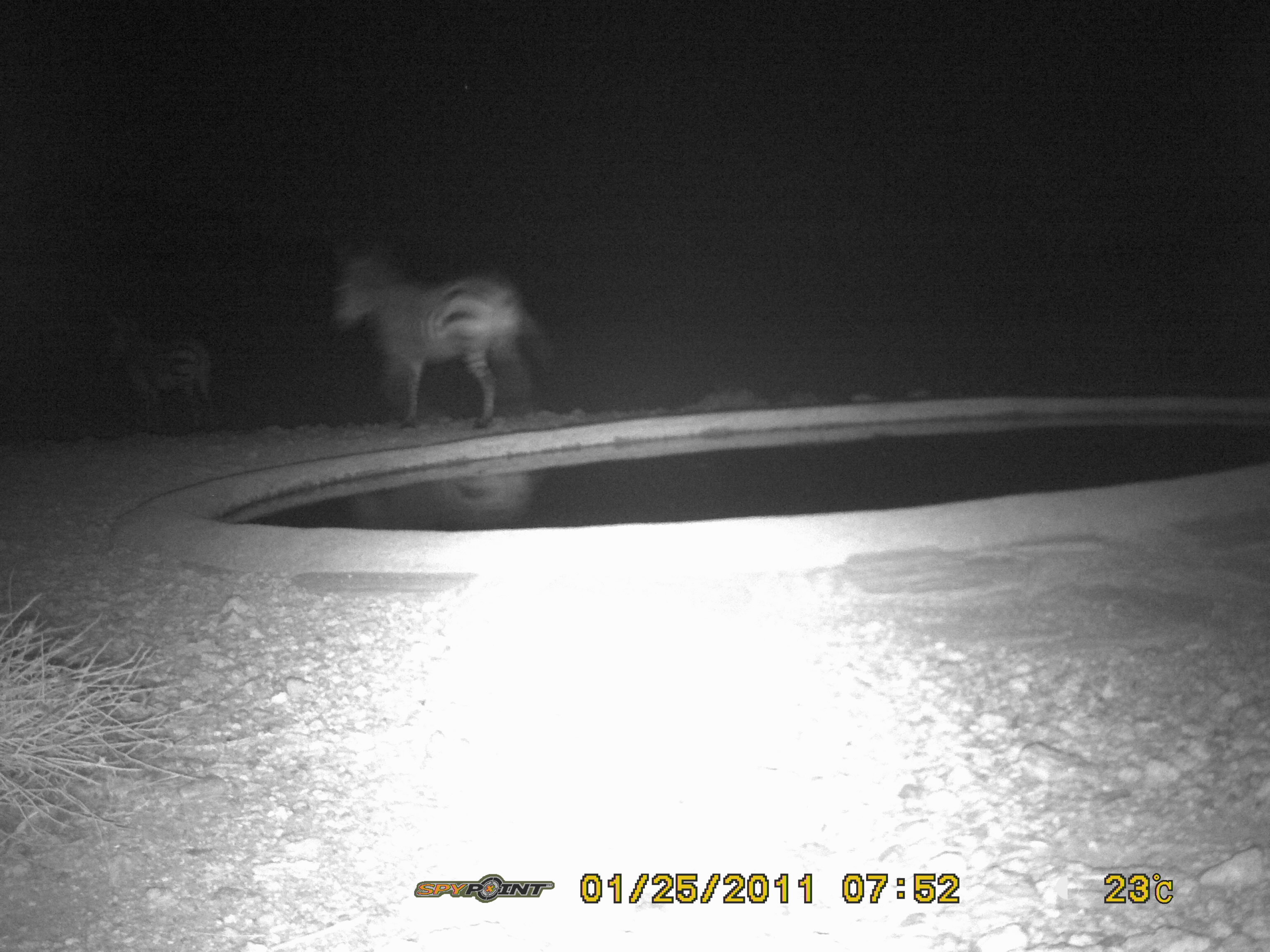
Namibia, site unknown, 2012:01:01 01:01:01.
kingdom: Animalia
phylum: Chordata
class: Mammalia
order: Perissodactyla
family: Equidae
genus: Equus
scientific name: Equus zebra hartmannae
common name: hartmann's mountain zebra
Equus zebra hartmannae (hartmann's mountain zebra).